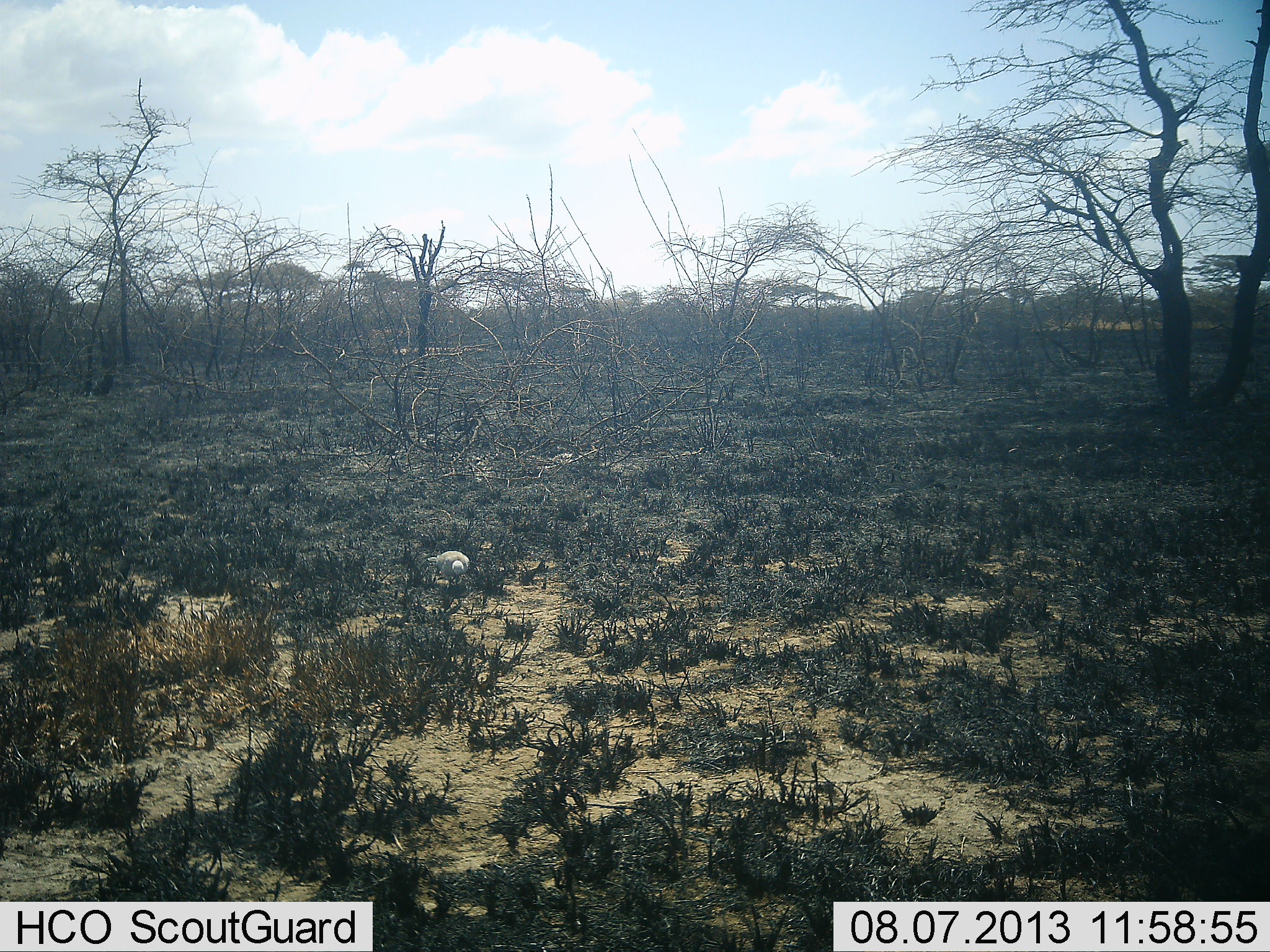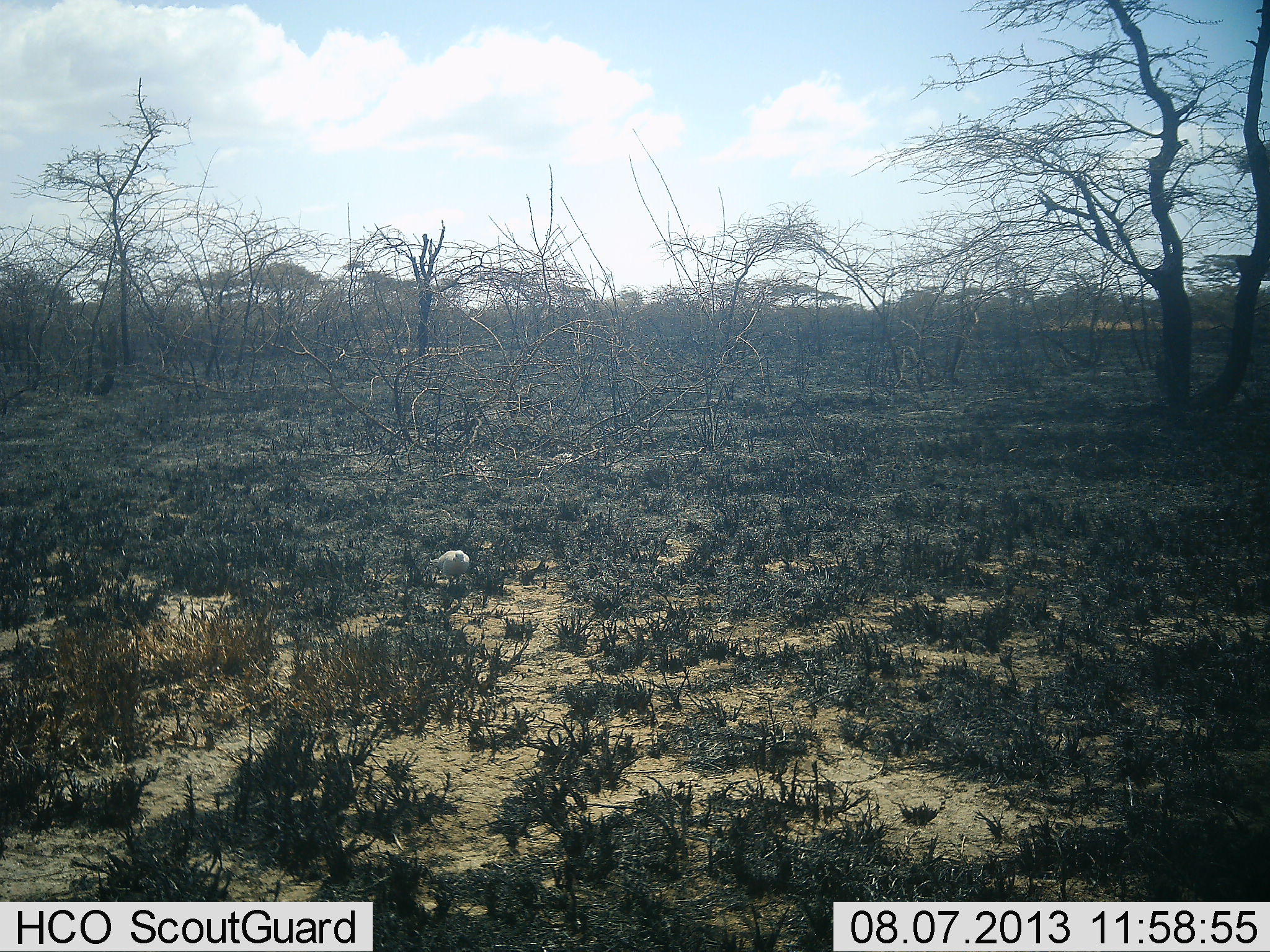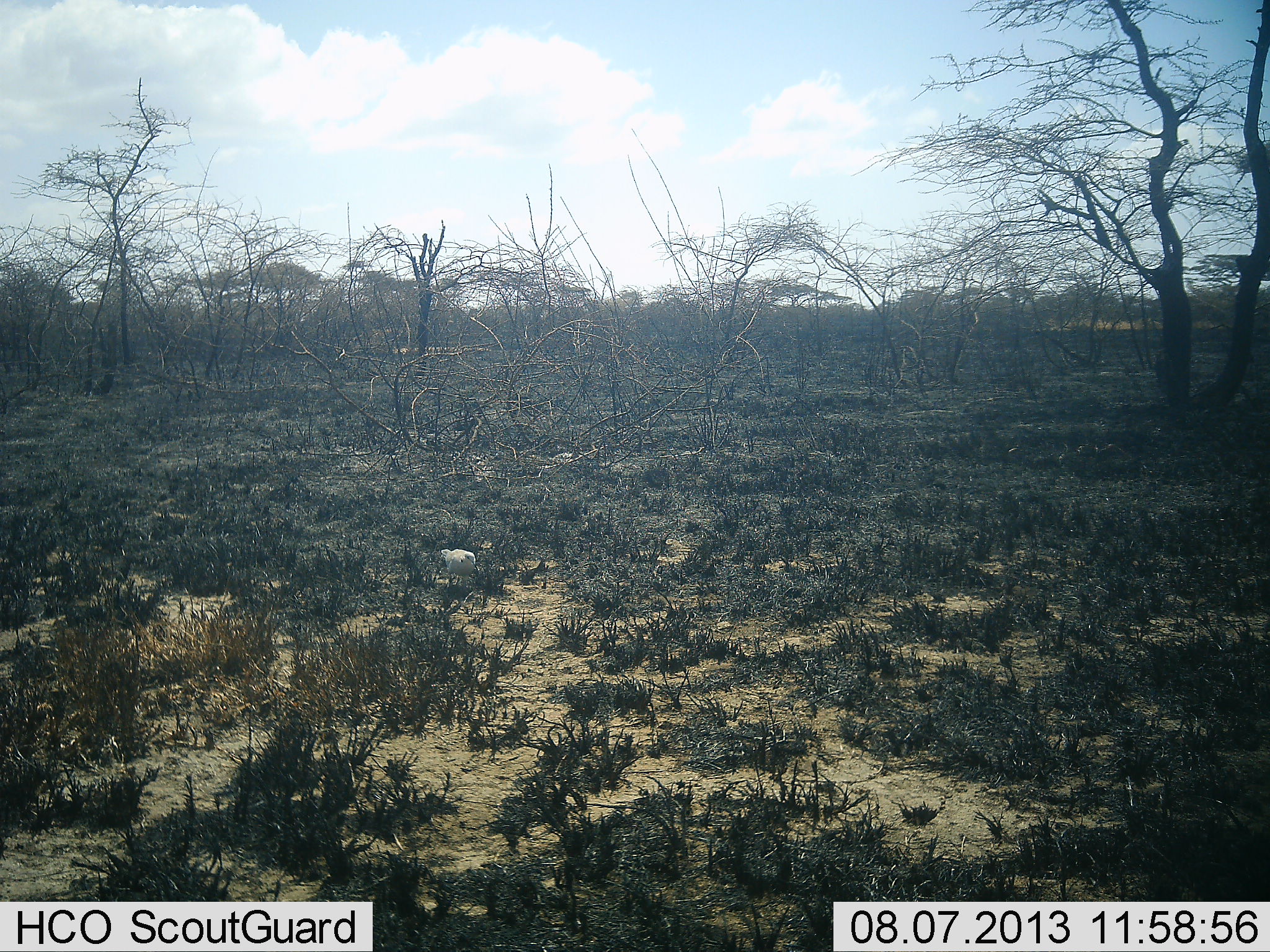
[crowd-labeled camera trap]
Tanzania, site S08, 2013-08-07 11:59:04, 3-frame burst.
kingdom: Animalia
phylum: Chordata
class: Aves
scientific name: Aves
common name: bird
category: otherbird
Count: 1.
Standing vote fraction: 42%.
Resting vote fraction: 0%.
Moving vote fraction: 21%.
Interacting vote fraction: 0%.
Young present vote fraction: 0%.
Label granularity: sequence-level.